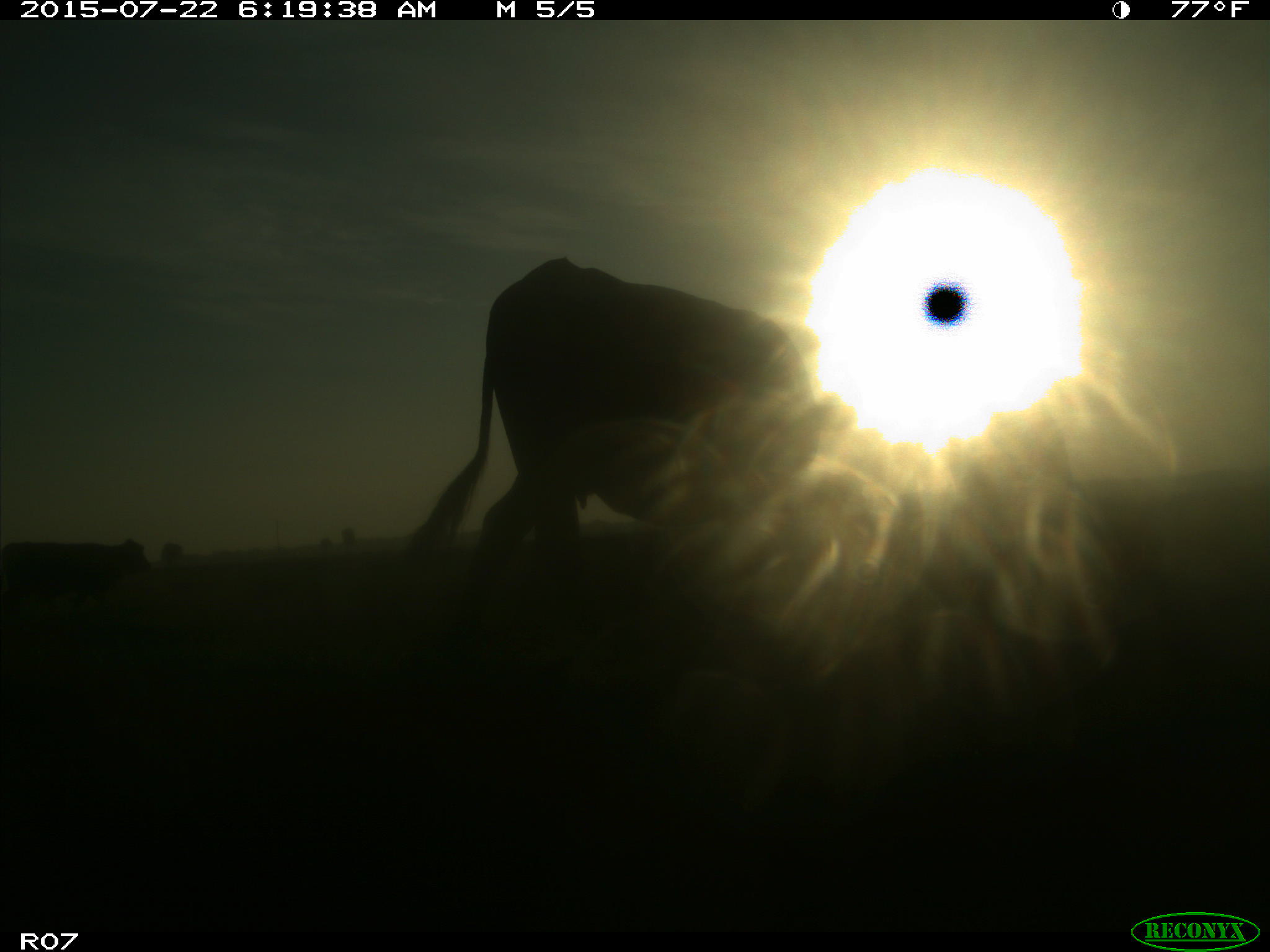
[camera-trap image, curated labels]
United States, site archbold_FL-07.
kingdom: Animalia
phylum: Chordata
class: Mammalia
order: Carnivora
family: Felidae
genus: Lynx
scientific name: Lynx rufus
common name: bobcat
Lynx rufus (bobcat).